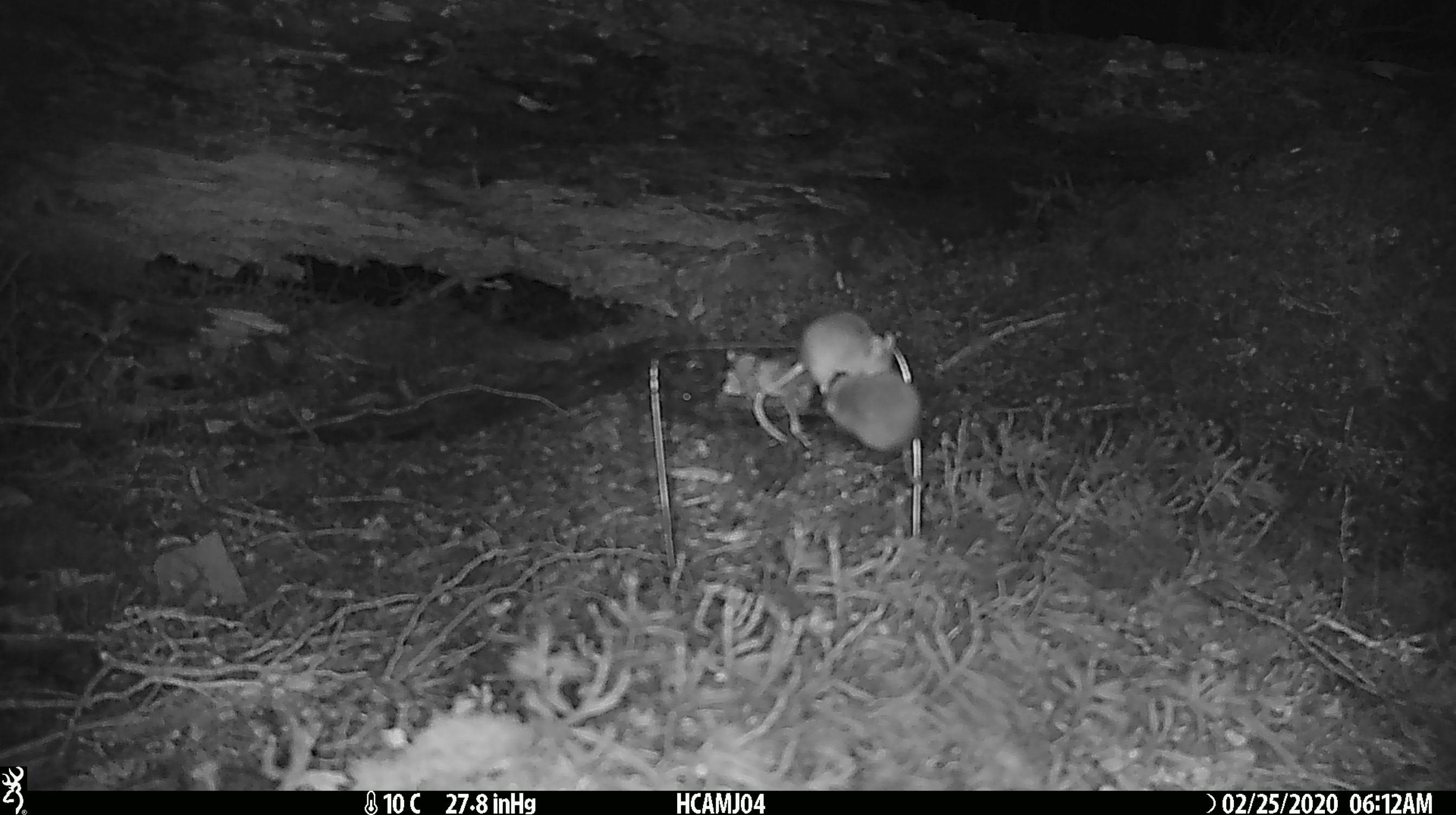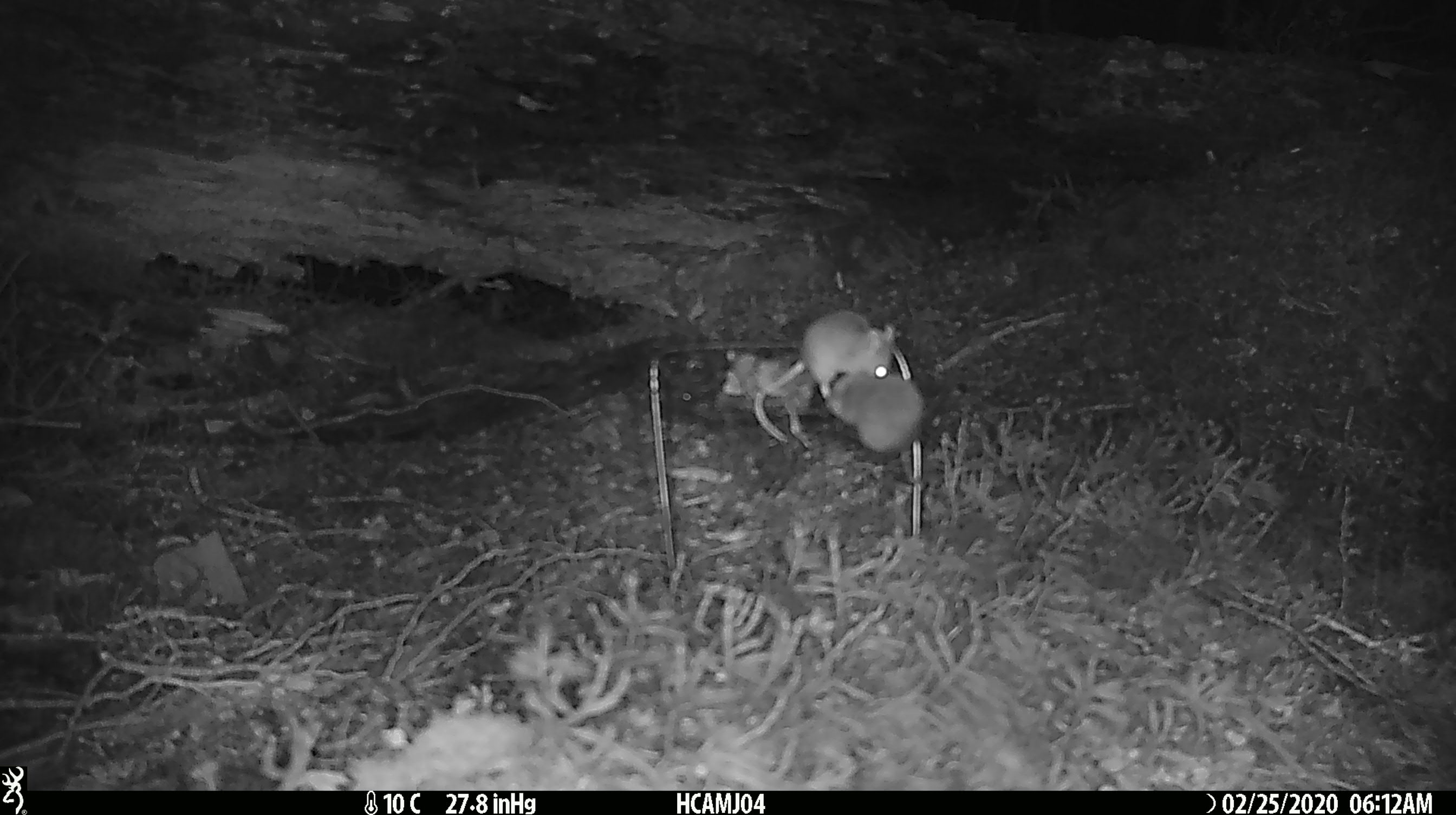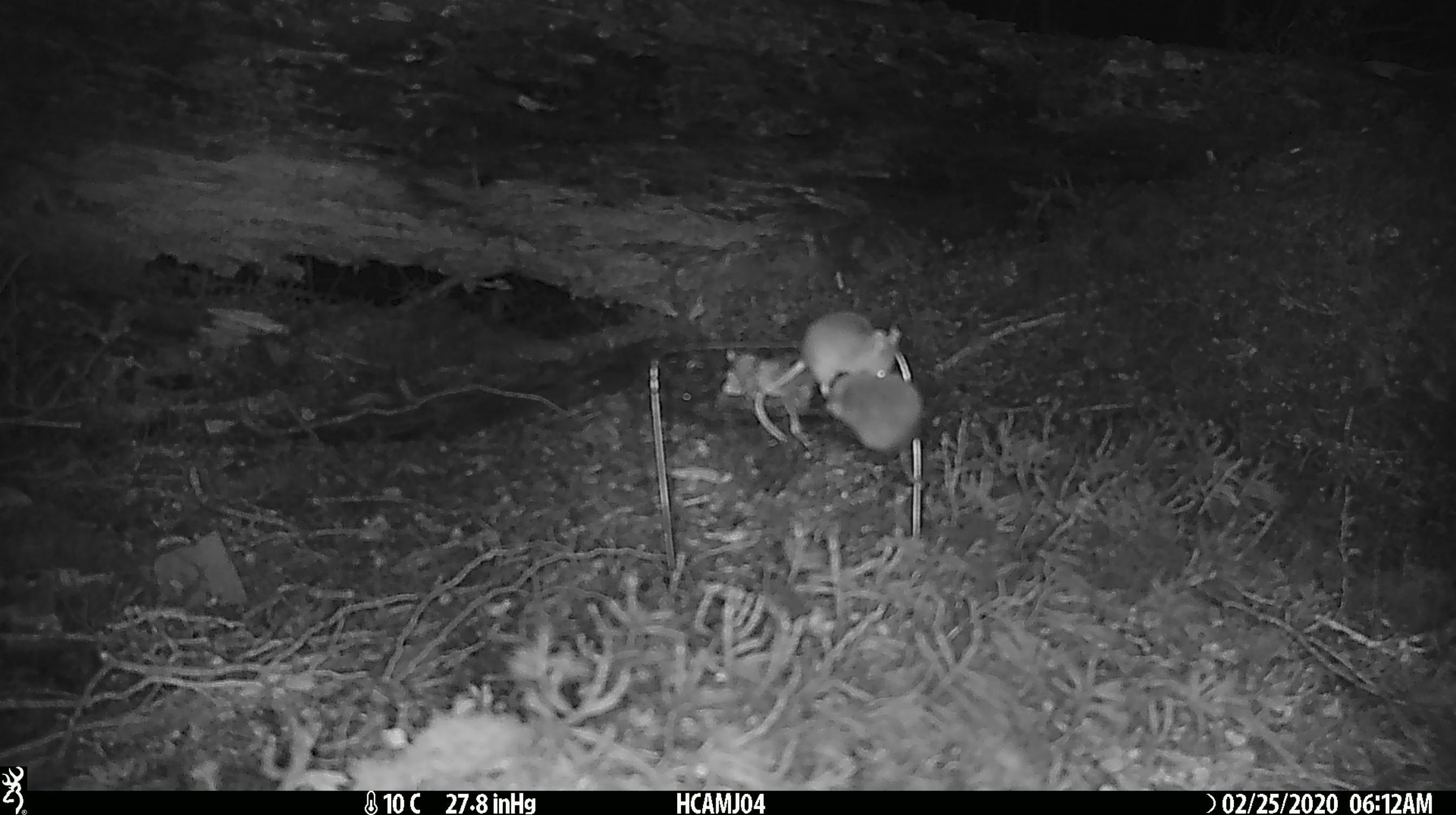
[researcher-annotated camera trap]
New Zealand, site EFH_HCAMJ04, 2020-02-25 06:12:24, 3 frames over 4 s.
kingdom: Animalia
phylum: Chordata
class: Mammalia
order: Rodentia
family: Muridae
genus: Mus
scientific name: Mus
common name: mouse